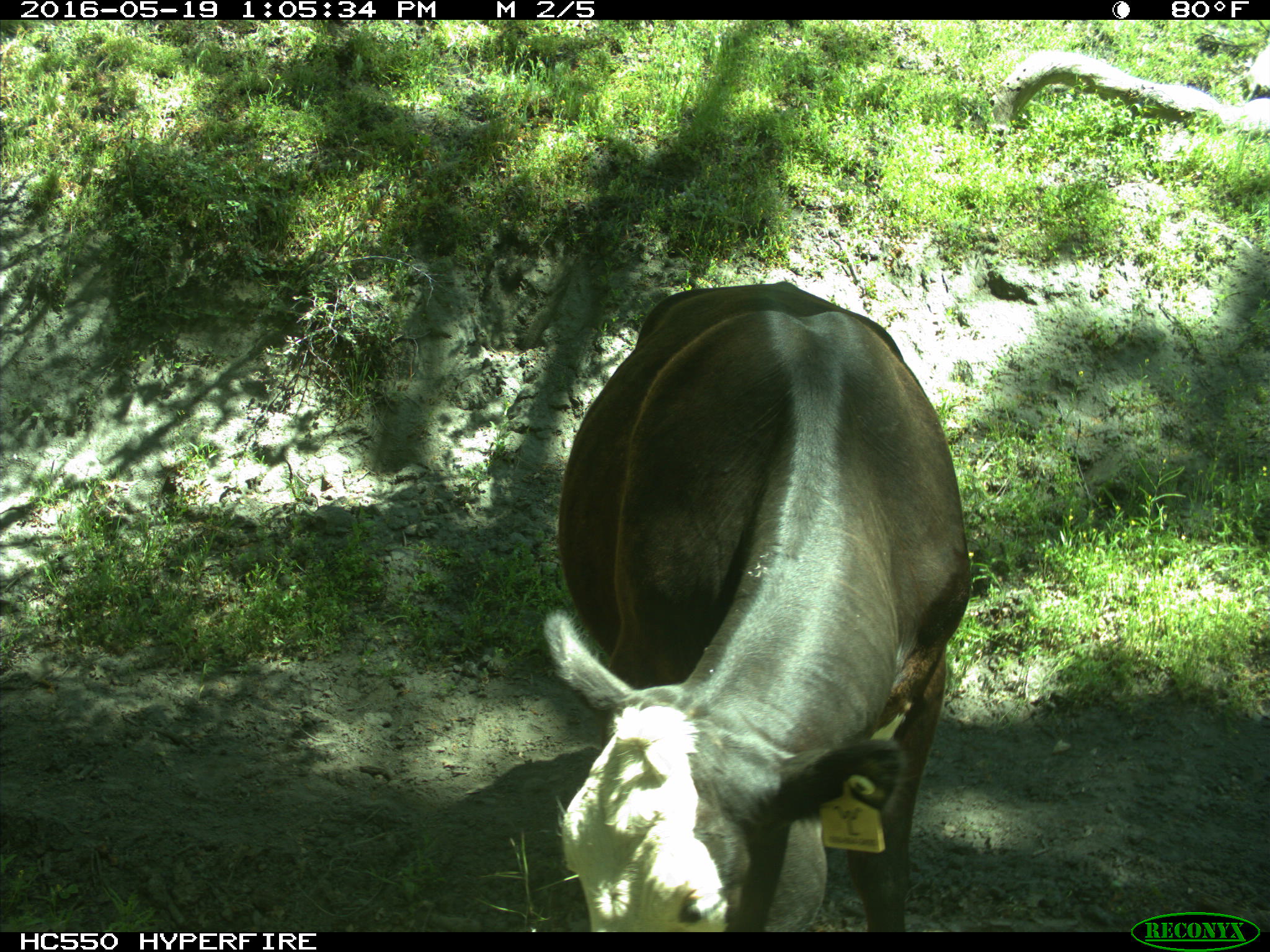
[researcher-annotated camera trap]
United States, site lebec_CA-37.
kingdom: Animalia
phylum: Chordata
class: Mammalia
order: Artiodactyla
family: Bovidae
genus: Bos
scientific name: Bos taurus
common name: domestic cow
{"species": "Bos taurus (domestic cow)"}